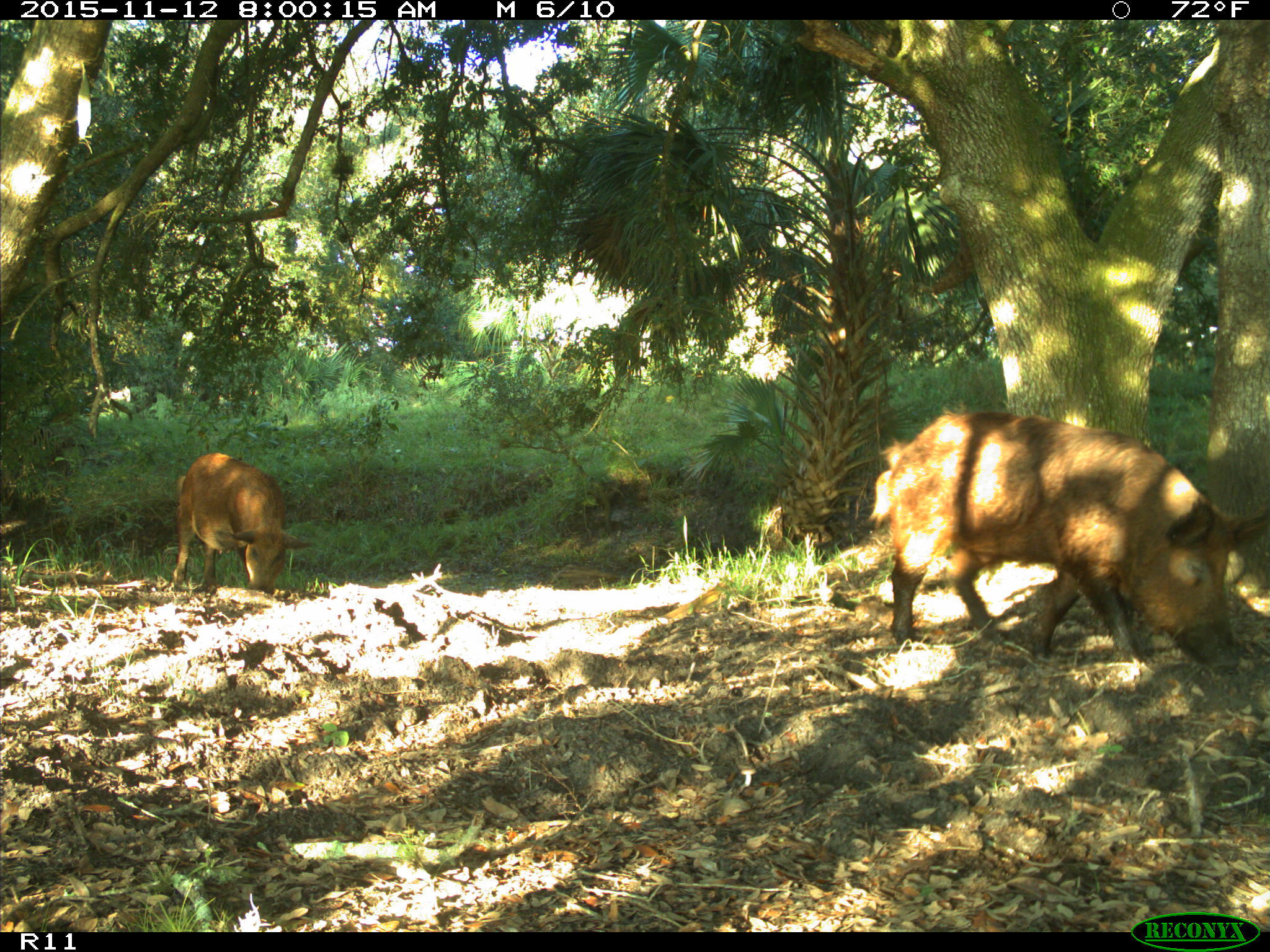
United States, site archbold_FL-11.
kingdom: Animalia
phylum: Chordata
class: Mammalia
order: Artiodactyla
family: Suidae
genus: Sus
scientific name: Sus scrofa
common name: wild boar